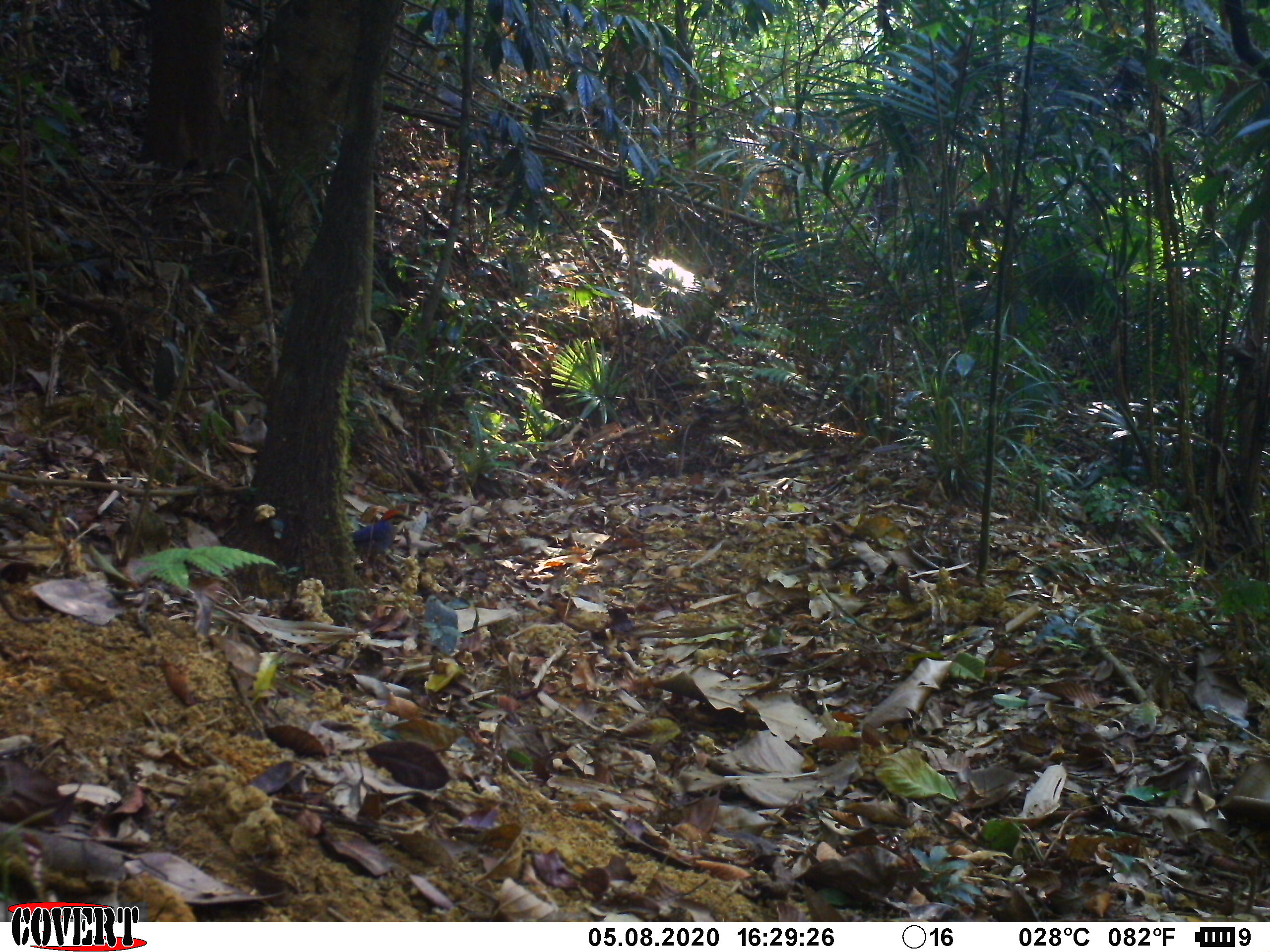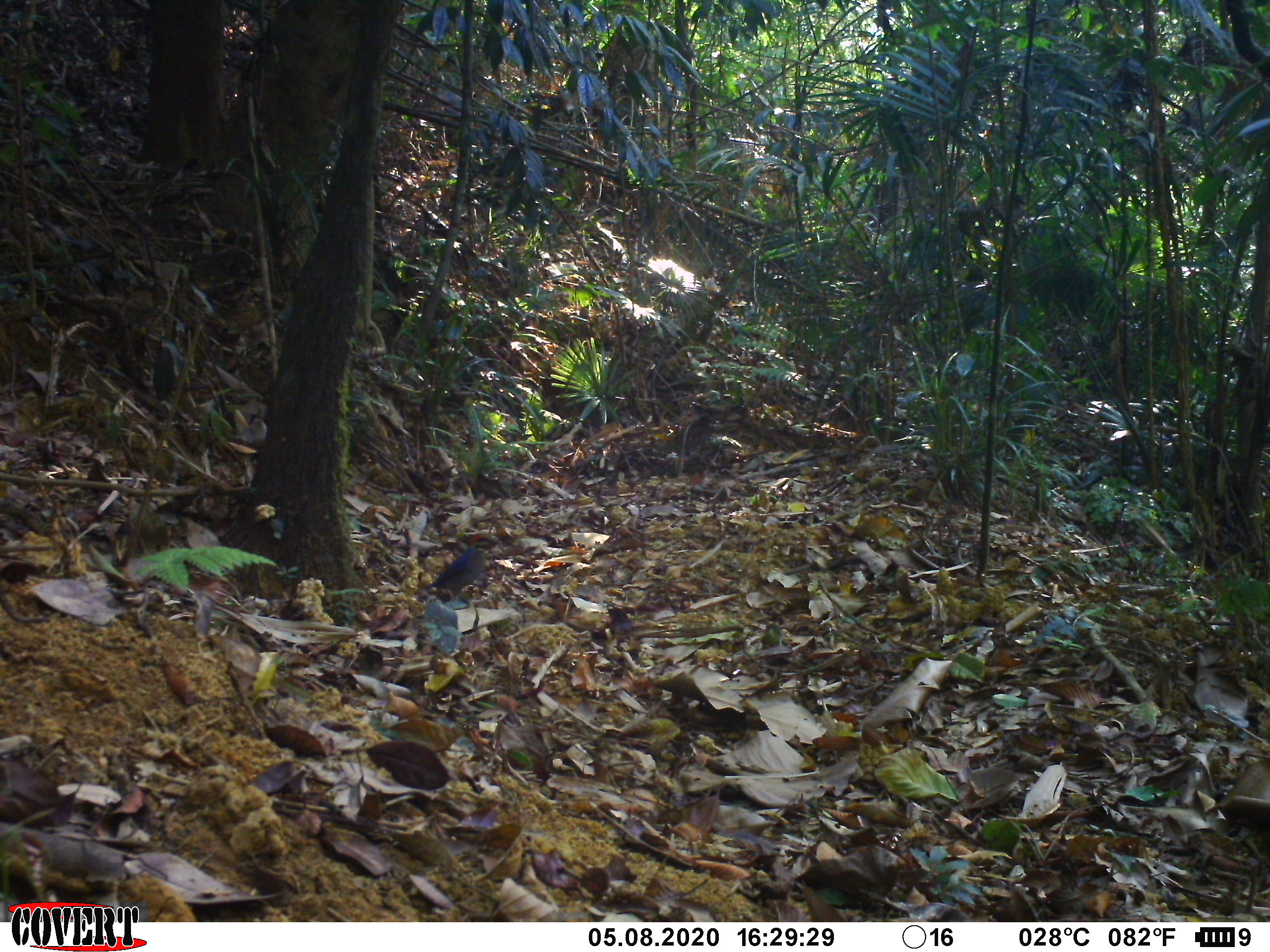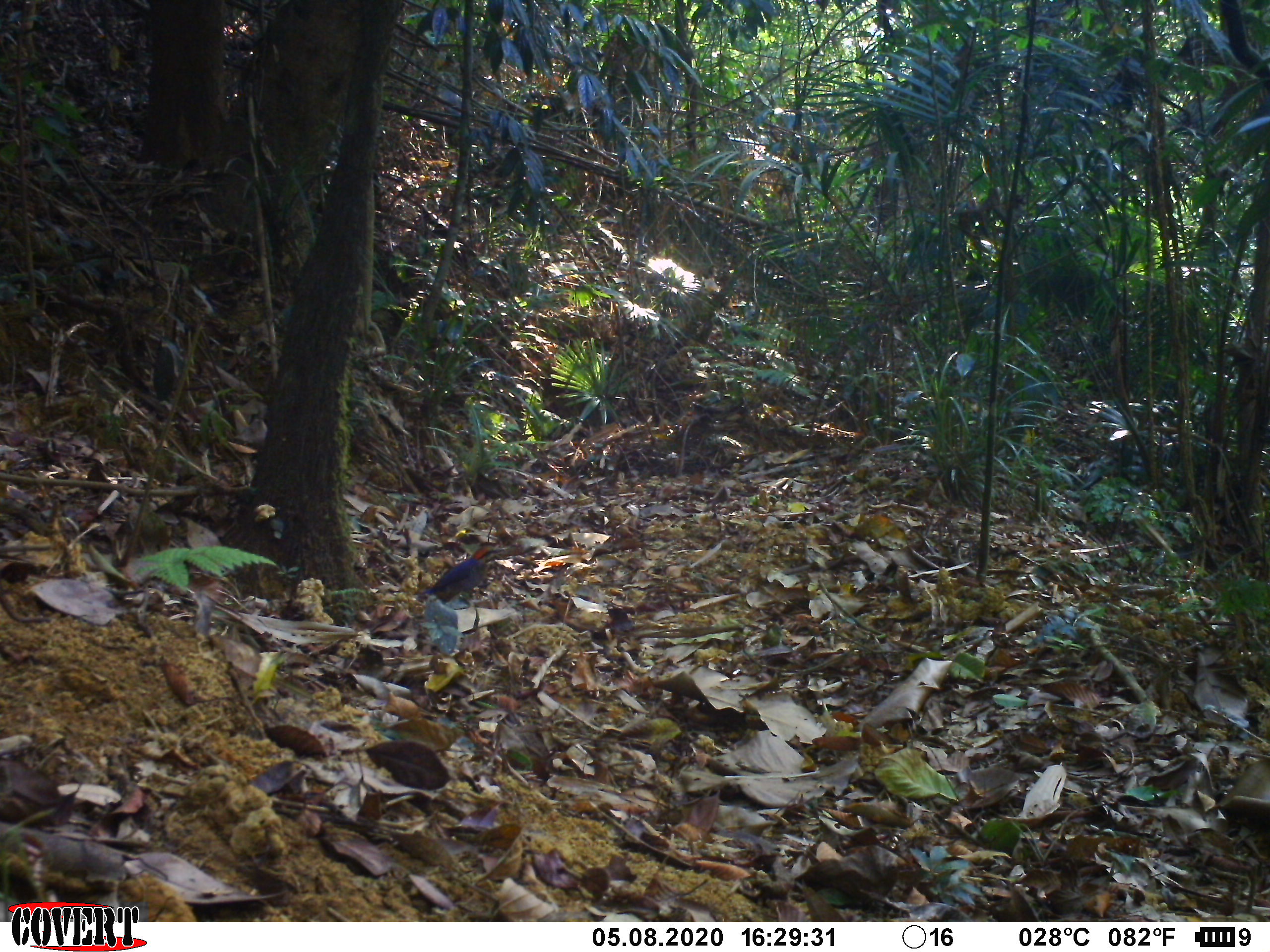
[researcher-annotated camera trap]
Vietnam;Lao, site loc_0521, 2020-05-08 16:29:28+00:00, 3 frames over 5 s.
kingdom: Animalia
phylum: Chordata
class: Aves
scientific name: Aves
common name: bird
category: unidentified bird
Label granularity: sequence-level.